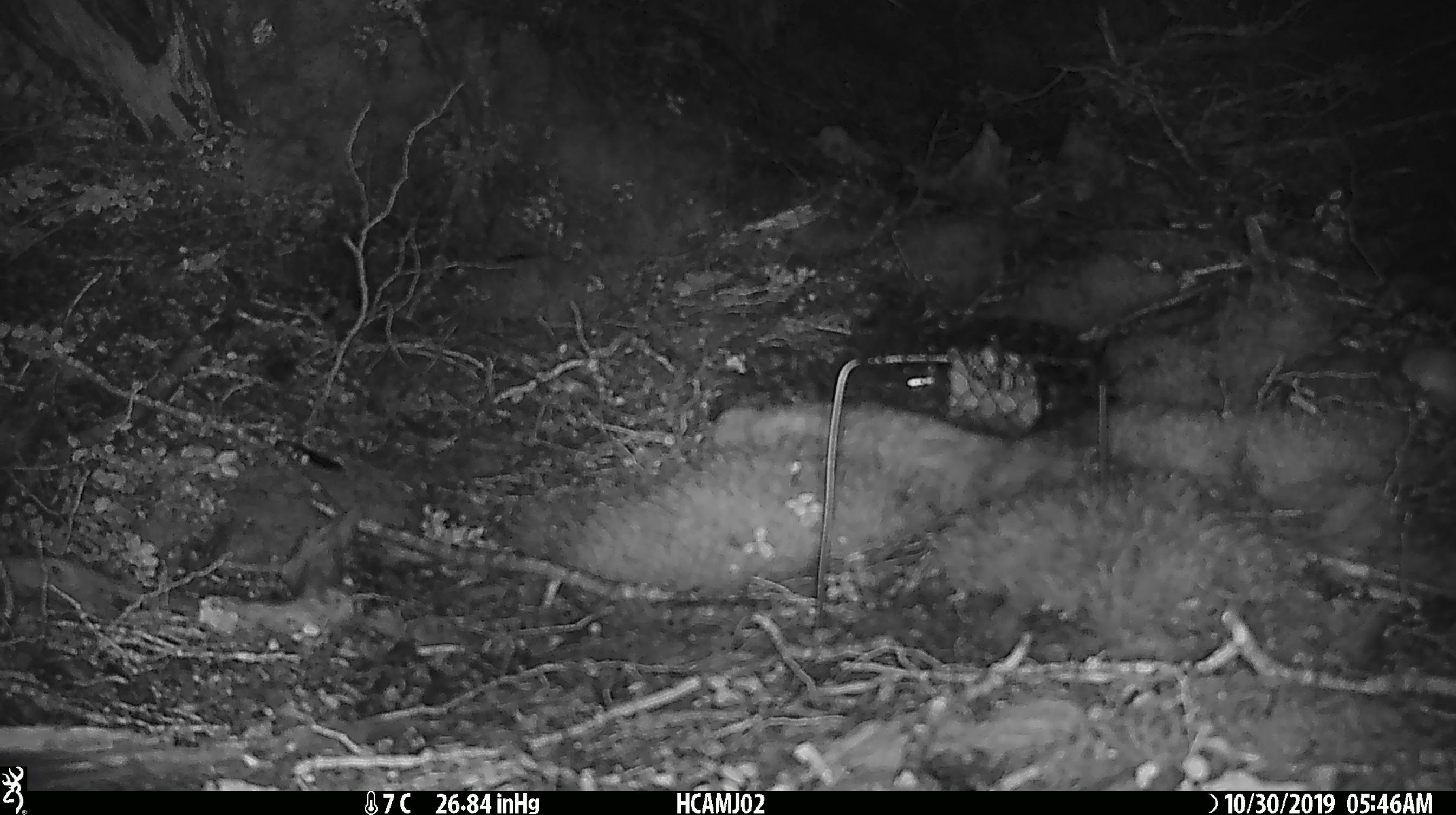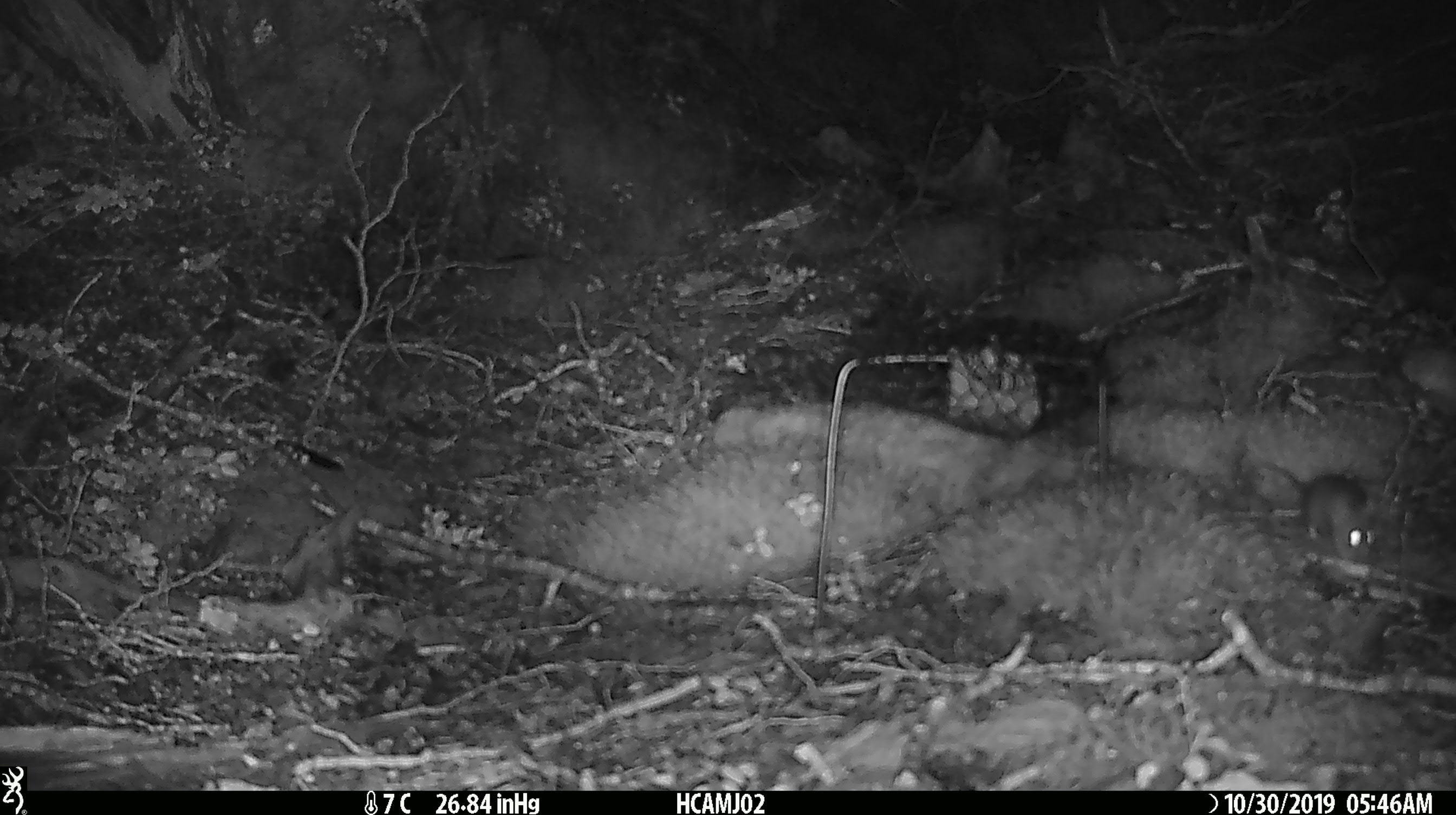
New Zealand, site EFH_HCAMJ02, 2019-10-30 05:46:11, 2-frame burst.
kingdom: Animalia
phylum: Chordata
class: Mammalia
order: Rodentia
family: Muridae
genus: Mus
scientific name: Mus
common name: mouse